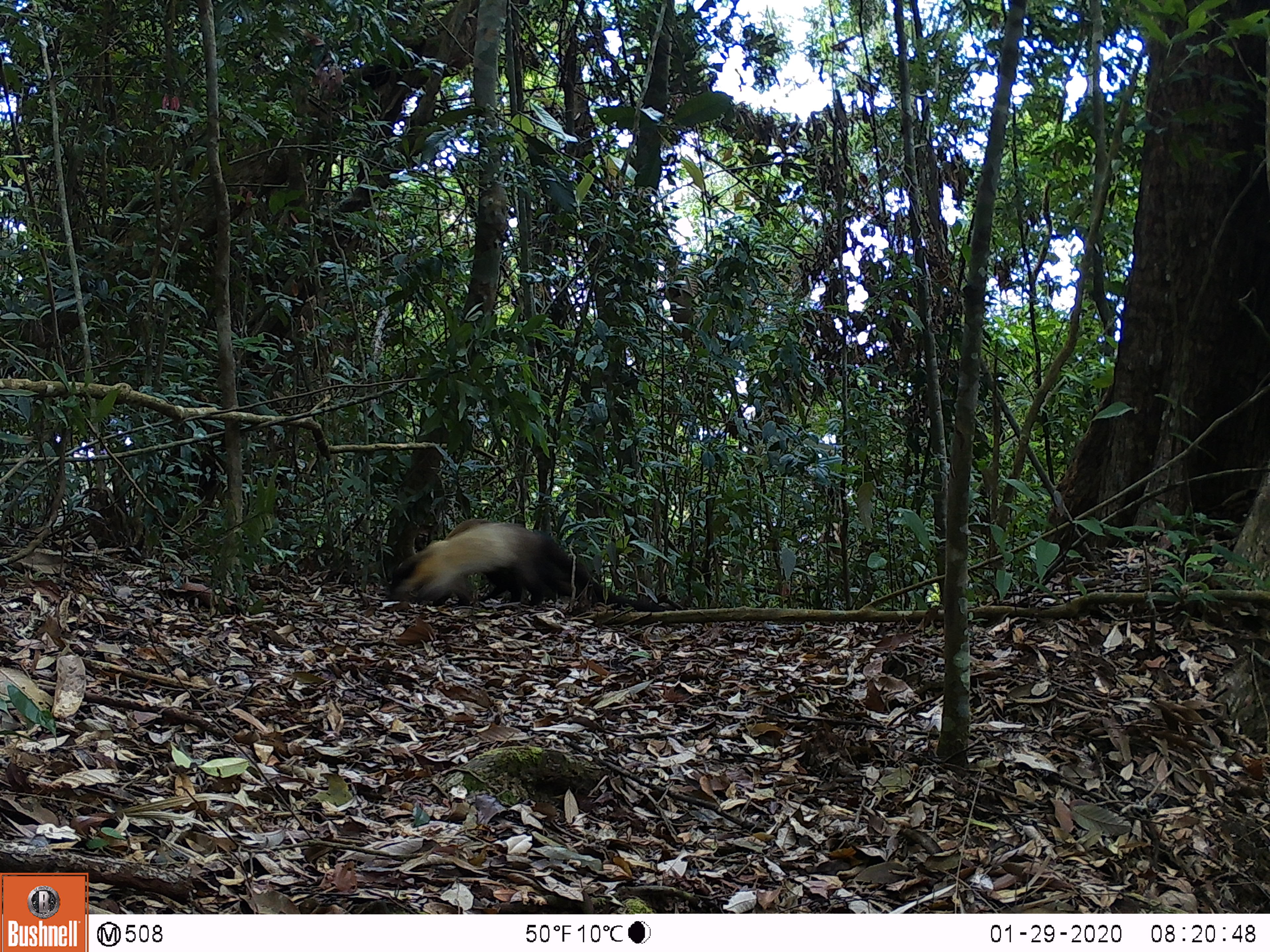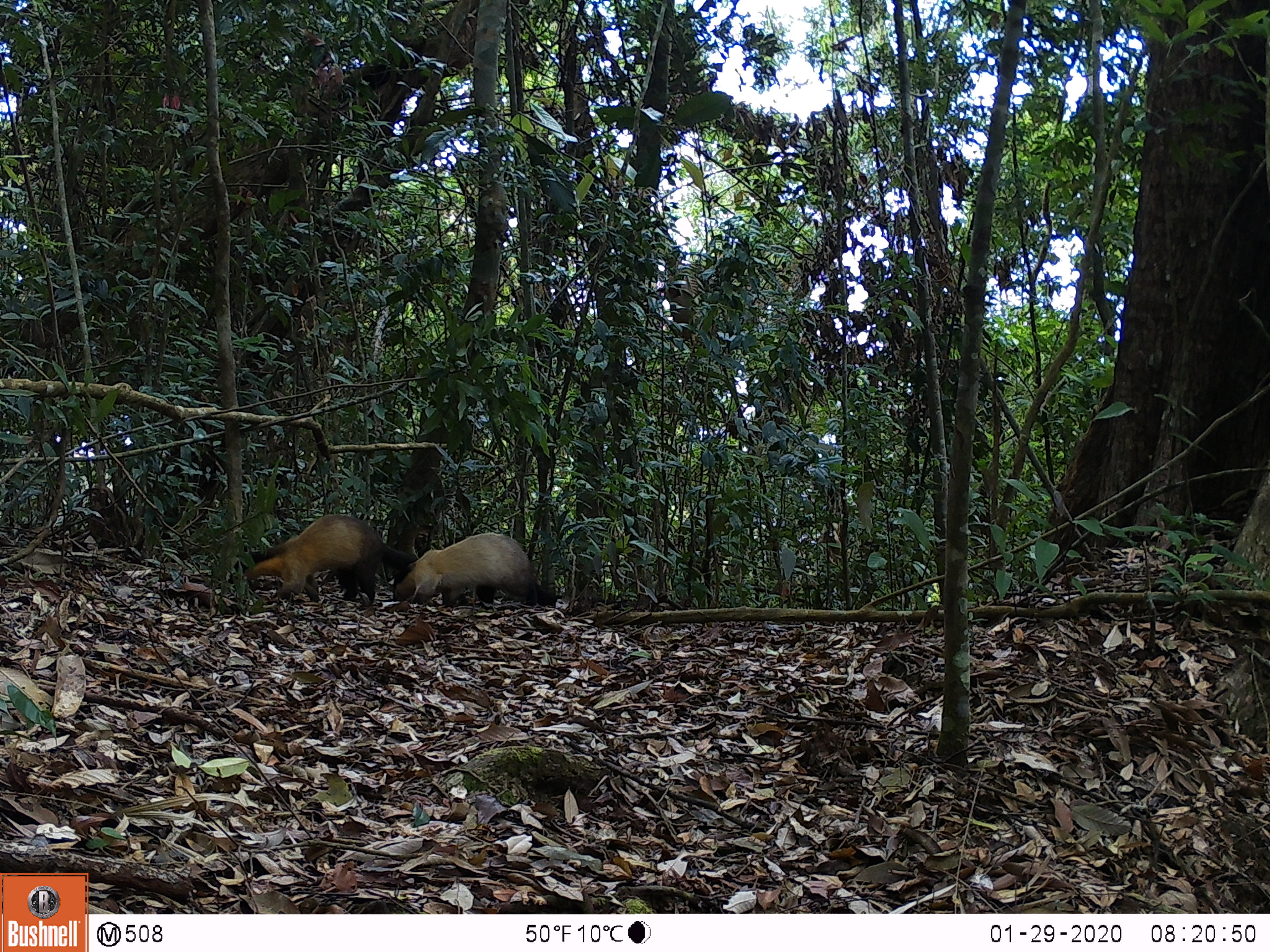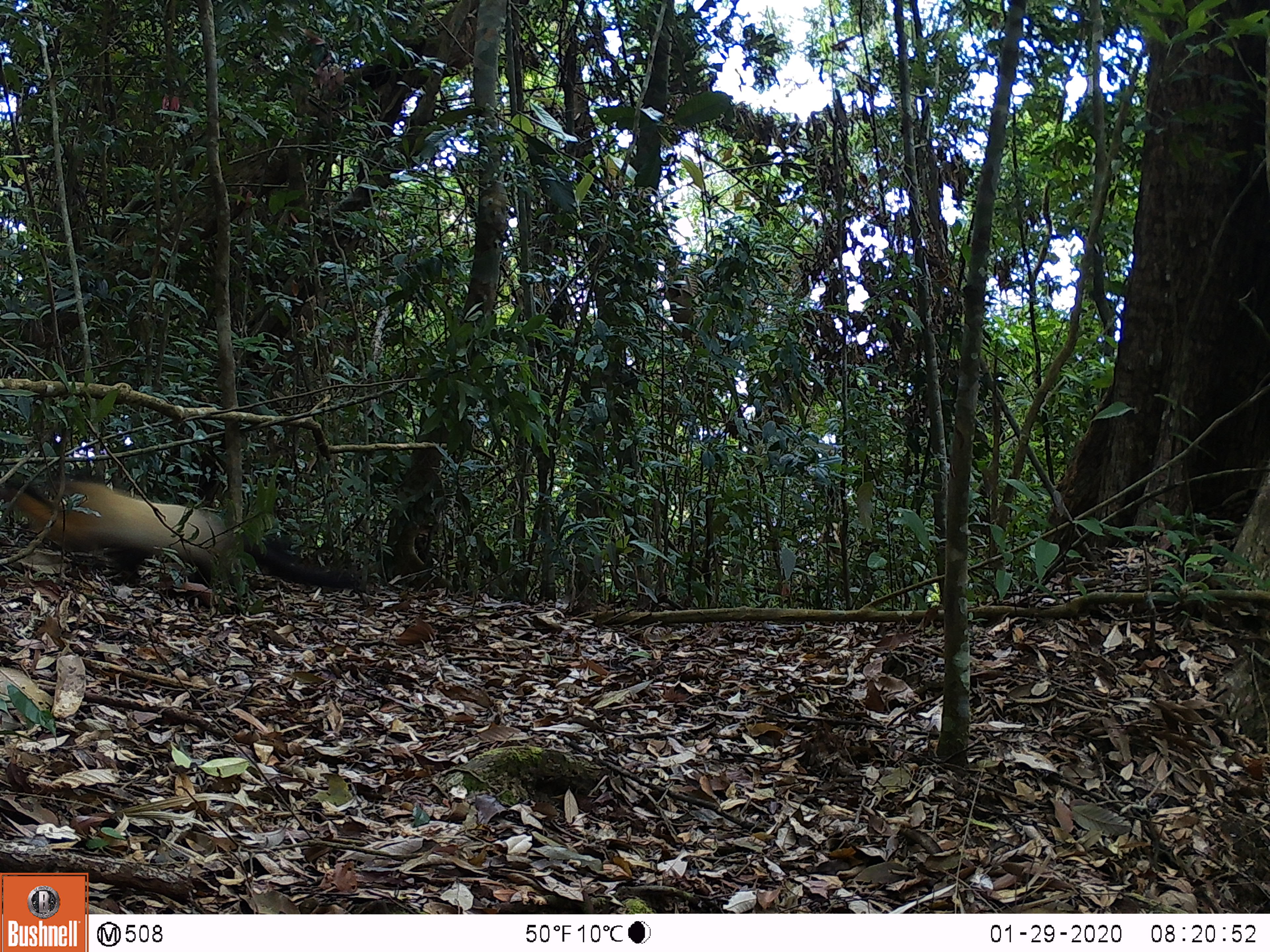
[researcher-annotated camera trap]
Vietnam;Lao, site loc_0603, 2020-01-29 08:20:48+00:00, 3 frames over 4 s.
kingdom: Animalia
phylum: Chordata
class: Mammalia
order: Carnivora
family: Mustelidae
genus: Martes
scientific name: Martes flavigula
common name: yellow-throated marten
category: yellow throated marten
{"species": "yellow throated marten (yellow-throated marten) (Martes flavigula)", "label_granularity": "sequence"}